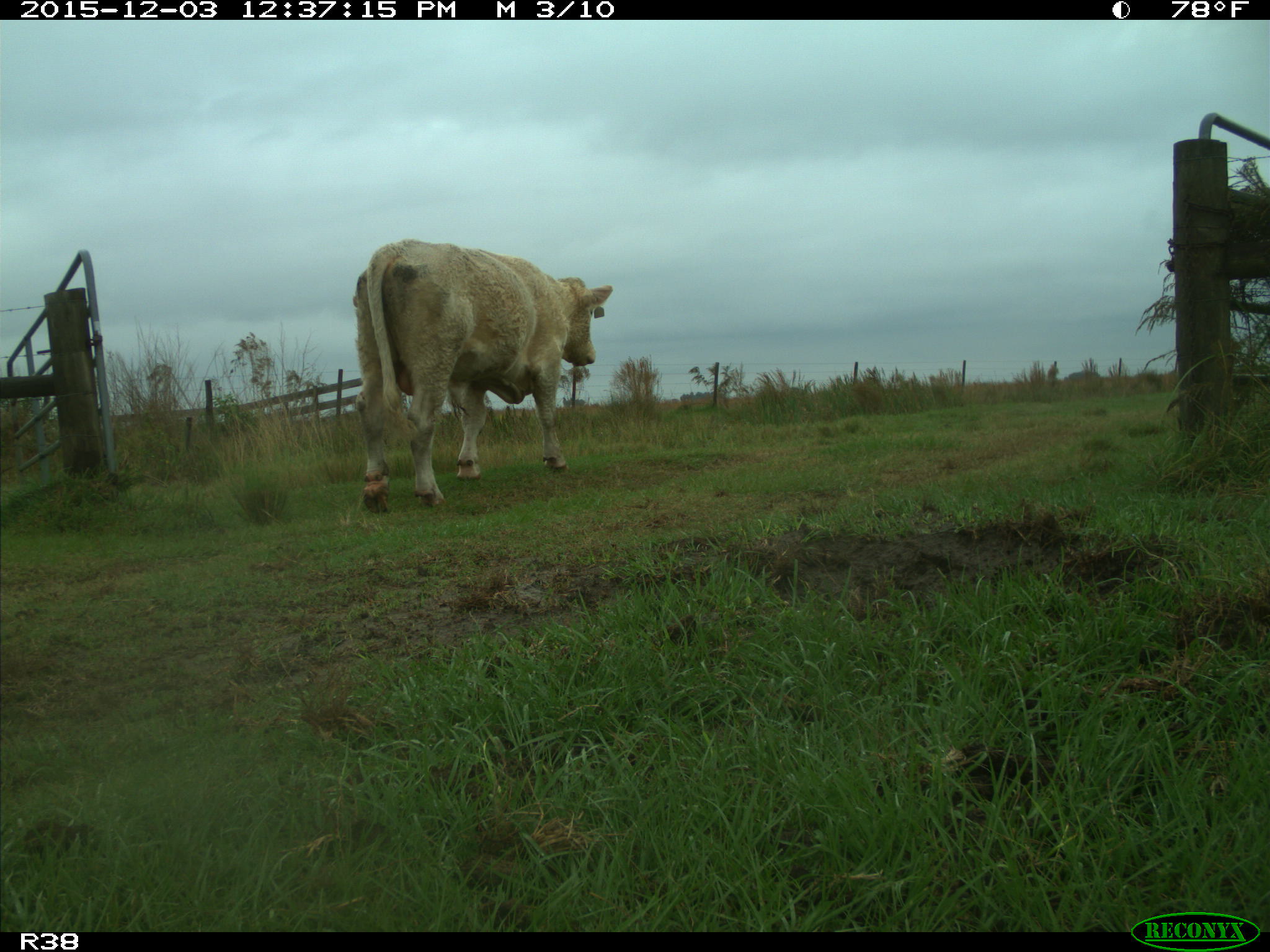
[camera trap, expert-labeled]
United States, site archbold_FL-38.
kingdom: Animalia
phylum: Chordata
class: Mammalia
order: Artiodactyla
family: Bovidae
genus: Bos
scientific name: Bos taurus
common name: domestic cow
Bos taurus (domestic cow).